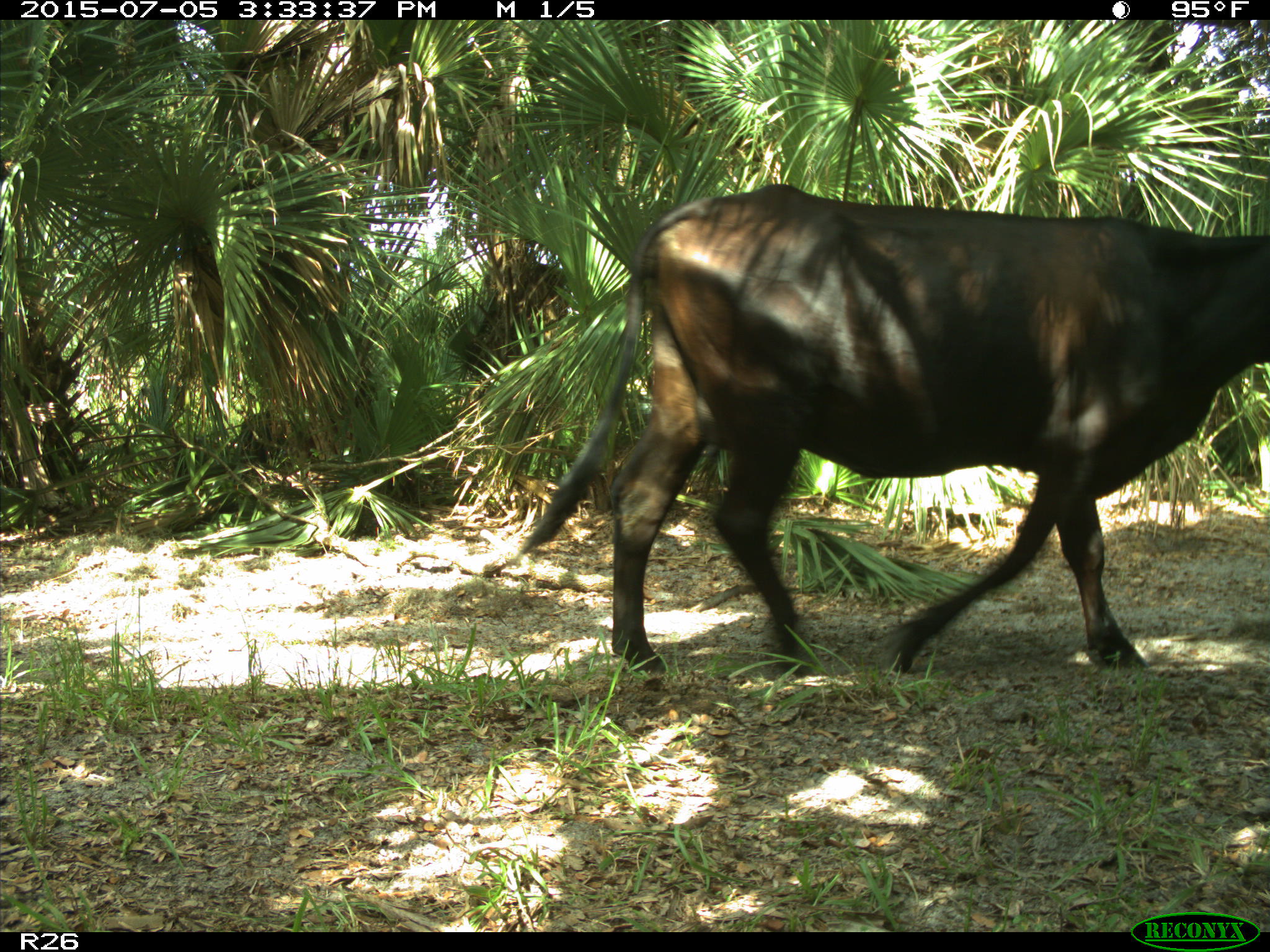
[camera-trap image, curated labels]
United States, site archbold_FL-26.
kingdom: Animalia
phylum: Chordata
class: Mammalia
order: Artiodactyla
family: Bovidae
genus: Bos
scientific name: Bos taurus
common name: domestic cow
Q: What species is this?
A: Bos taurus (domestic cow).